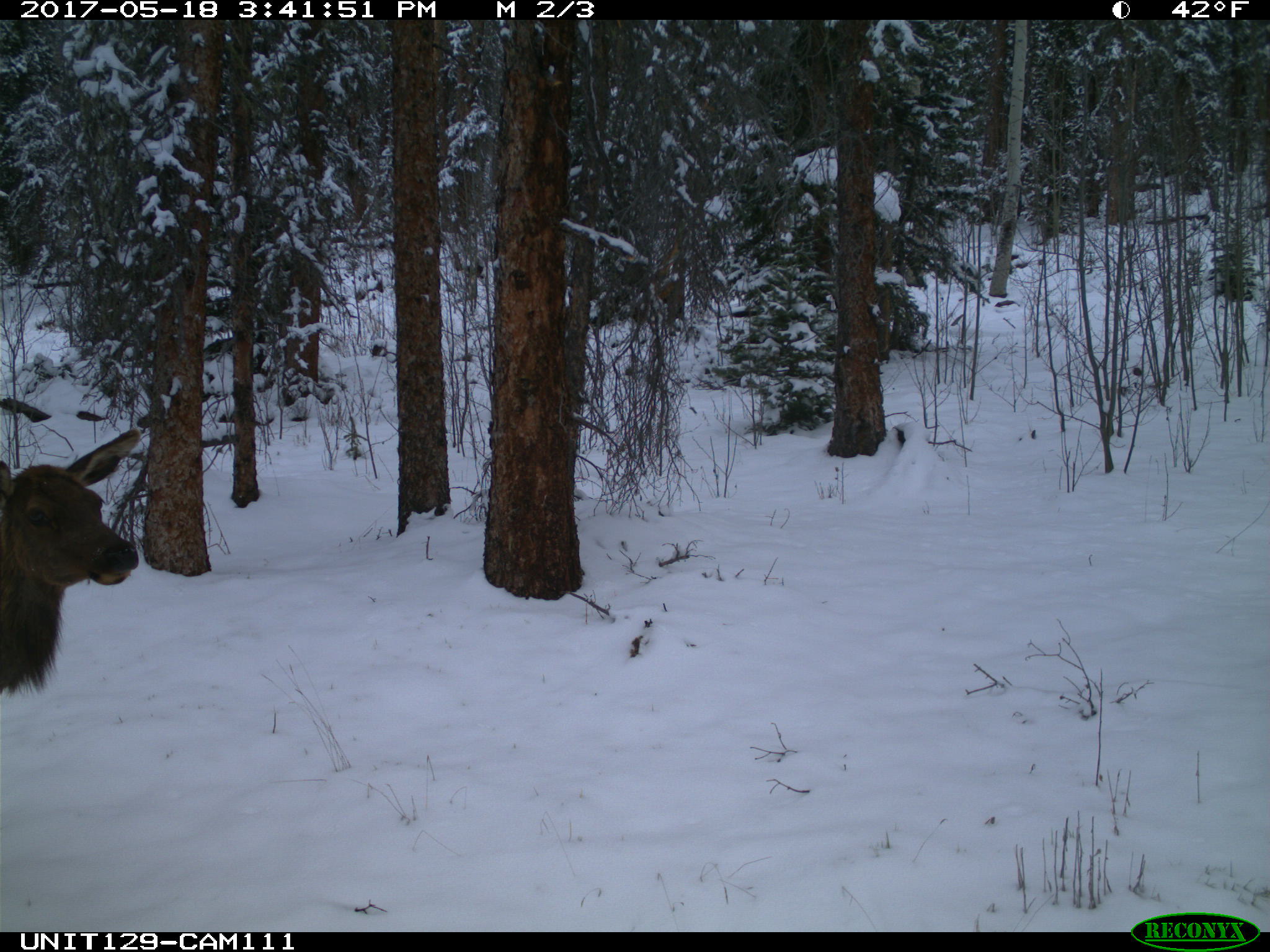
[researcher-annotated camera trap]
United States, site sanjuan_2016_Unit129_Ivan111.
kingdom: Animalia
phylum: Chordata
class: Mammalia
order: Artiodactyla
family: Cervidae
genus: Cervus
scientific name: Cervus elaphus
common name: red deer